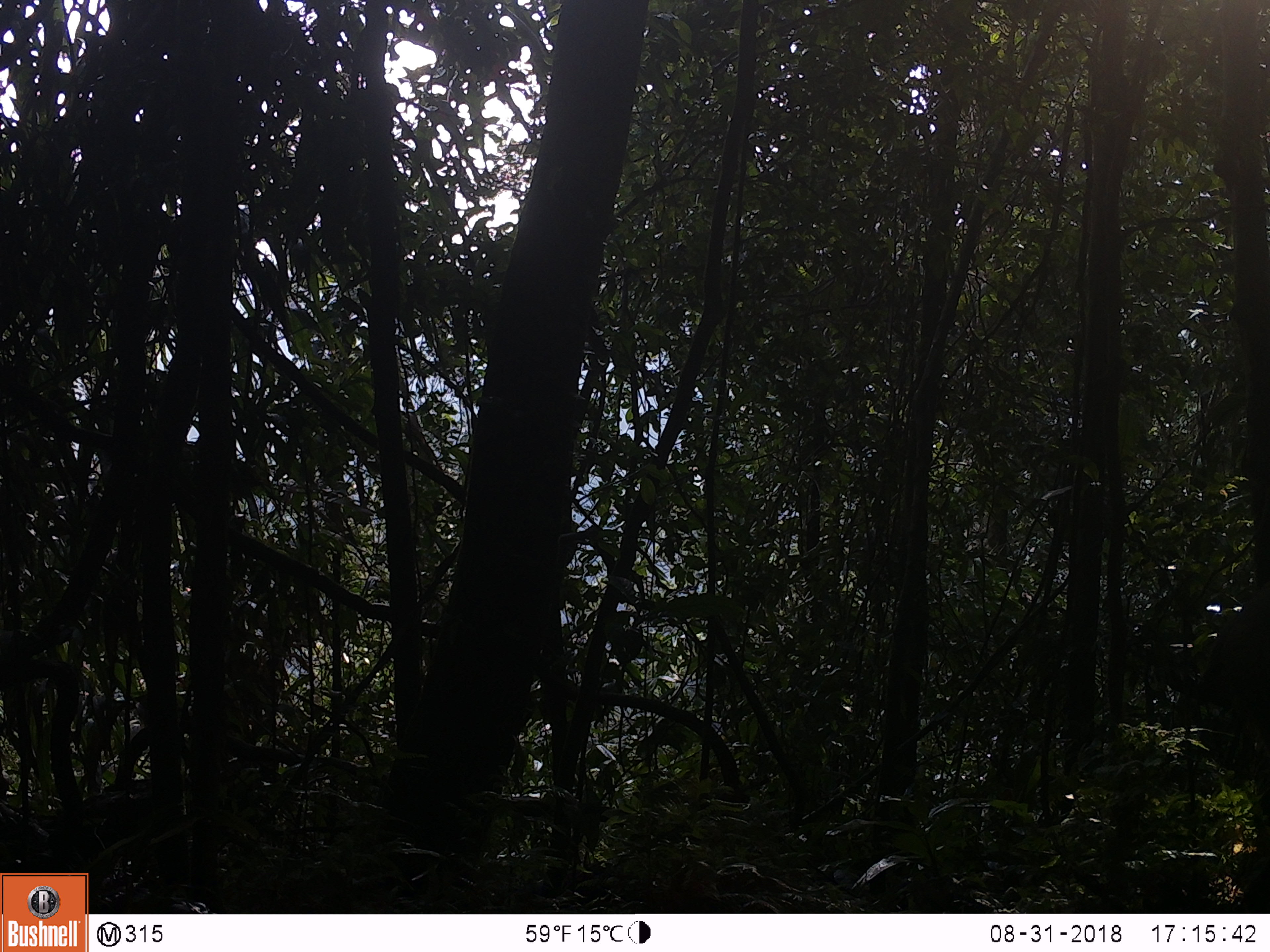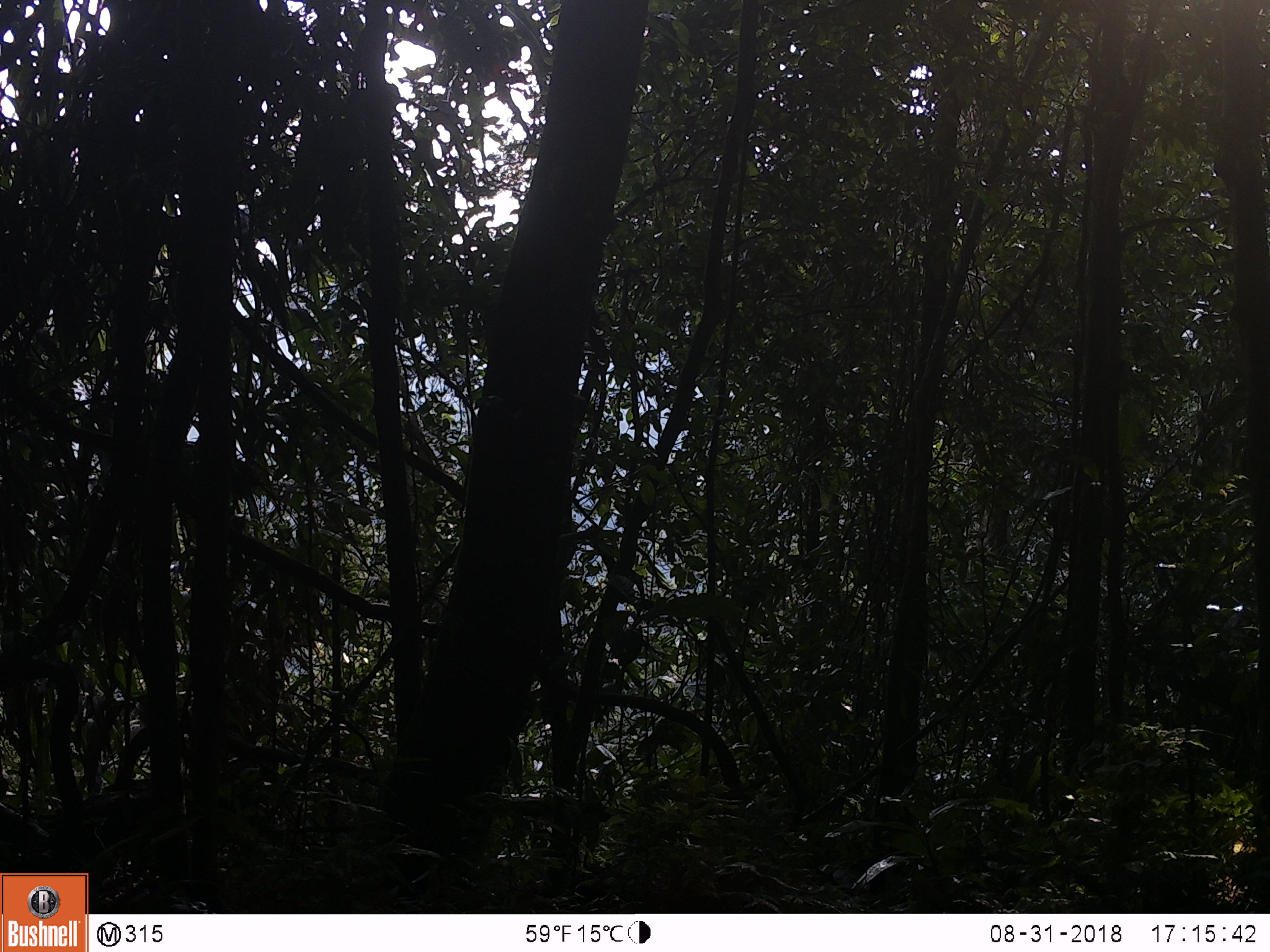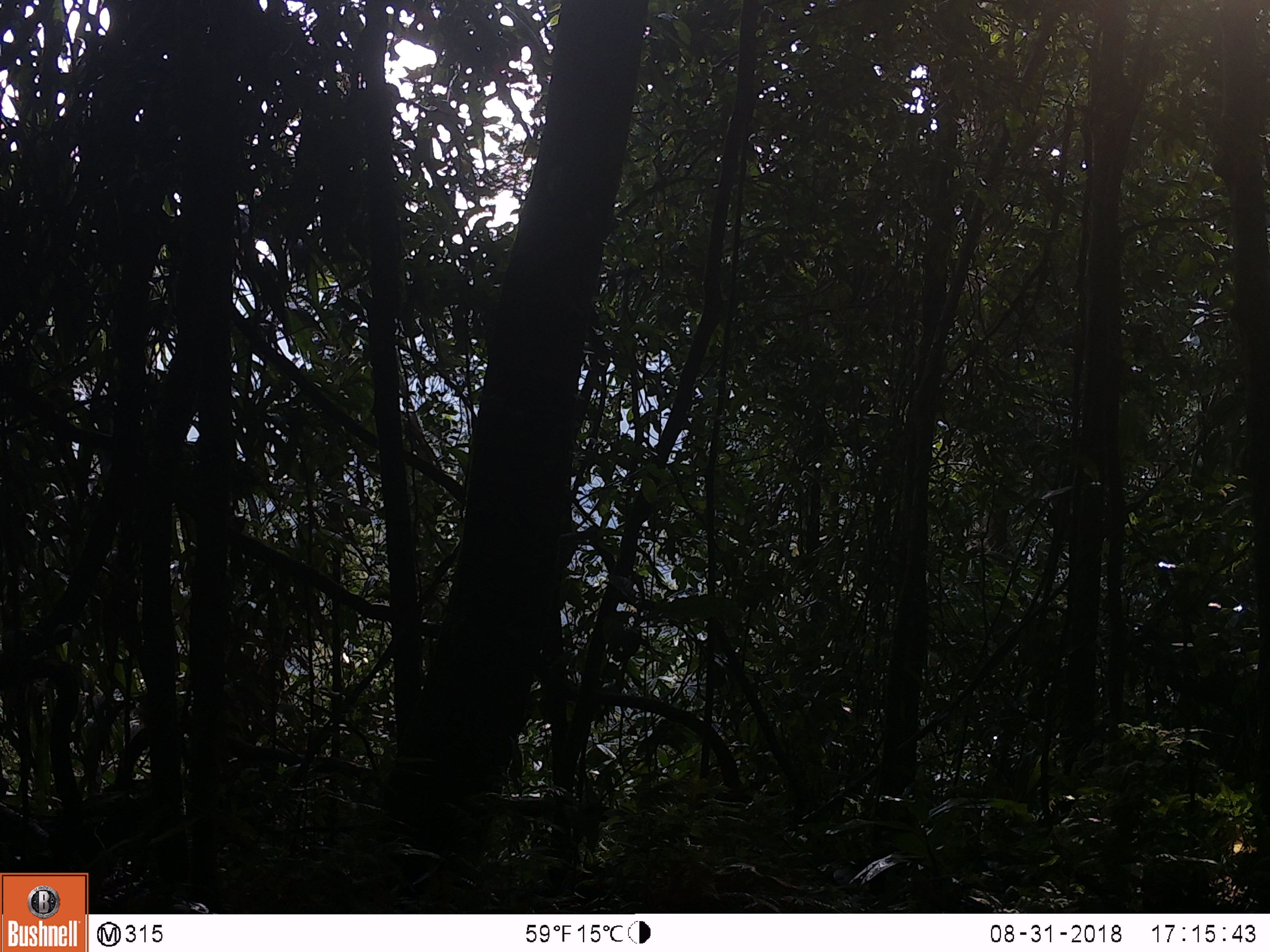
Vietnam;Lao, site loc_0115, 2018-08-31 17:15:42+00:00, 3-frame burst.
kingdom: Animalia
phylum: Chordata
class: Mammalia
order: Artiodactyla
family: Suidae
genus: Sus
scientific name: Sus scrofa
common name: eurasian wild pig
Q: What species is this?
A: Eurasian wild pig (Sus scrofa).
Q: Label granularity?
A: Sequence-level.